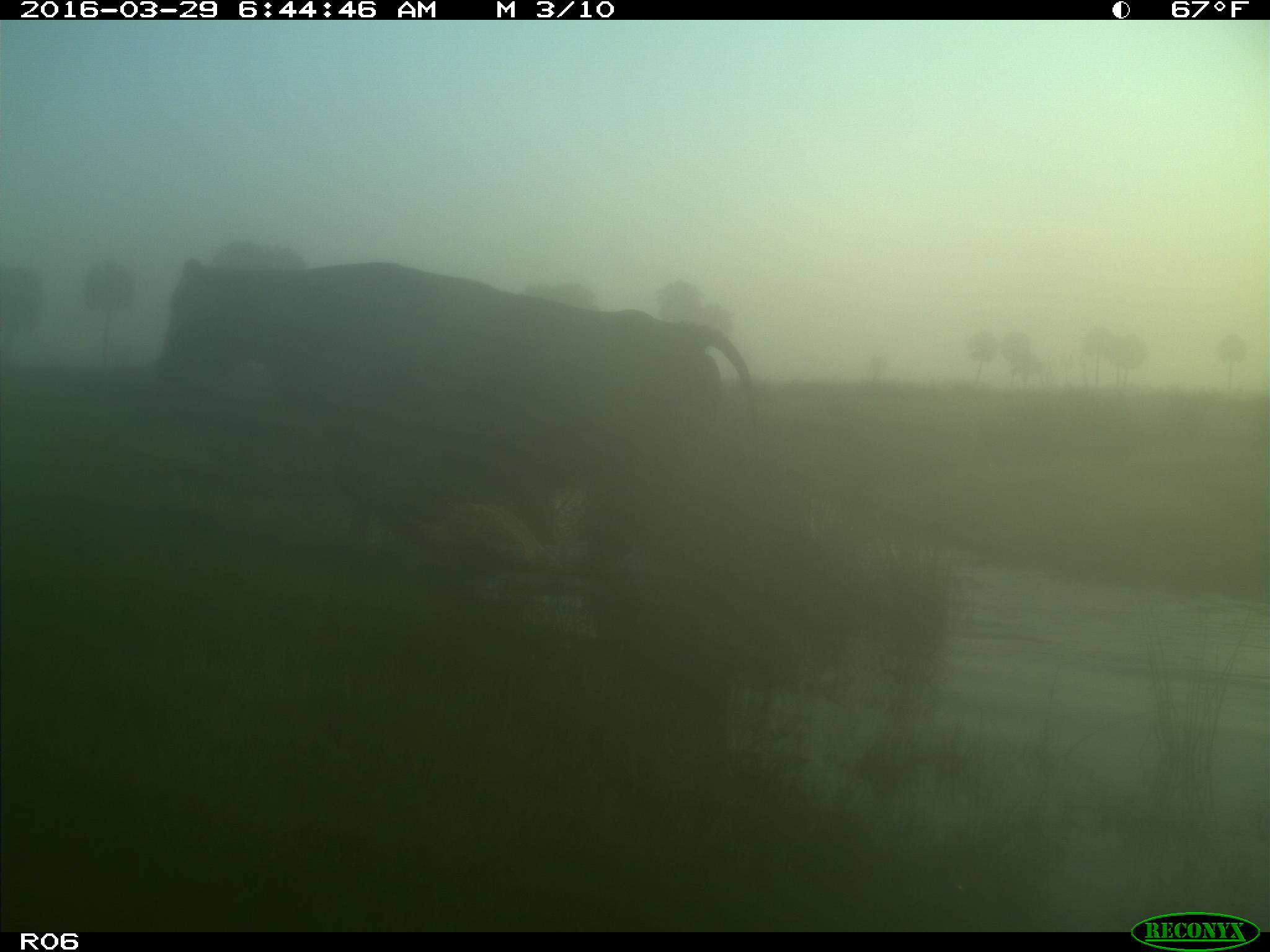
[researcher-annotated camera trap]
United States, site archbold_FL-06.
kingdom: Animalia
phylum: Chordata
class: Mammalia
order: Artiodactyla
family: Bovidae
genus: Bos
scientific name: Bos taurus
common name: domestic cow